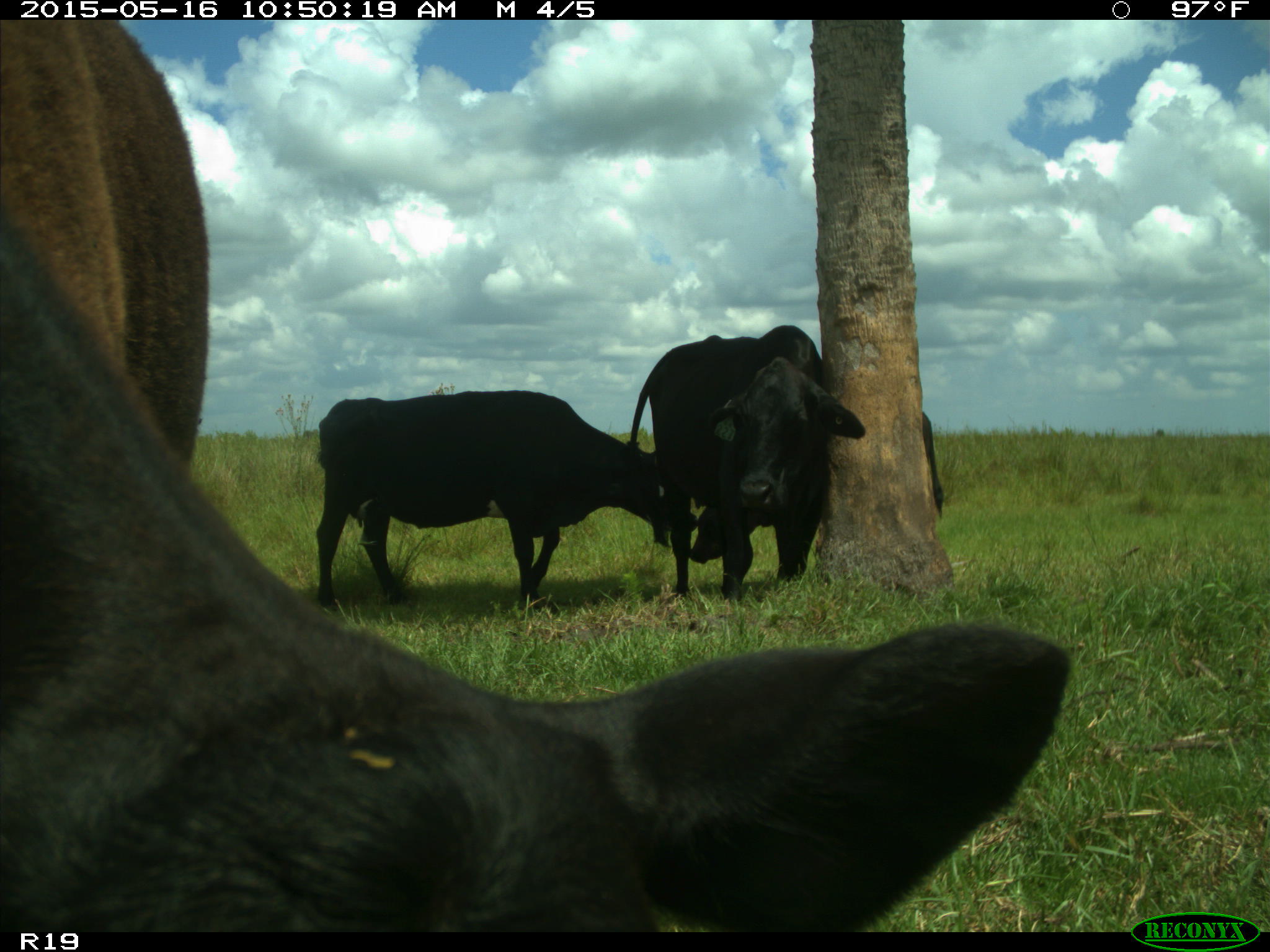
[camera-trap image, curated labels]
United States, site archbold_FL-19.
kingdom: Animalia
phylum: Chordata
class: Mammalia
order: Artiodactyla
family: Bovidae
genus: Bos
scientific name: Bos taurus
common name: domestic cow